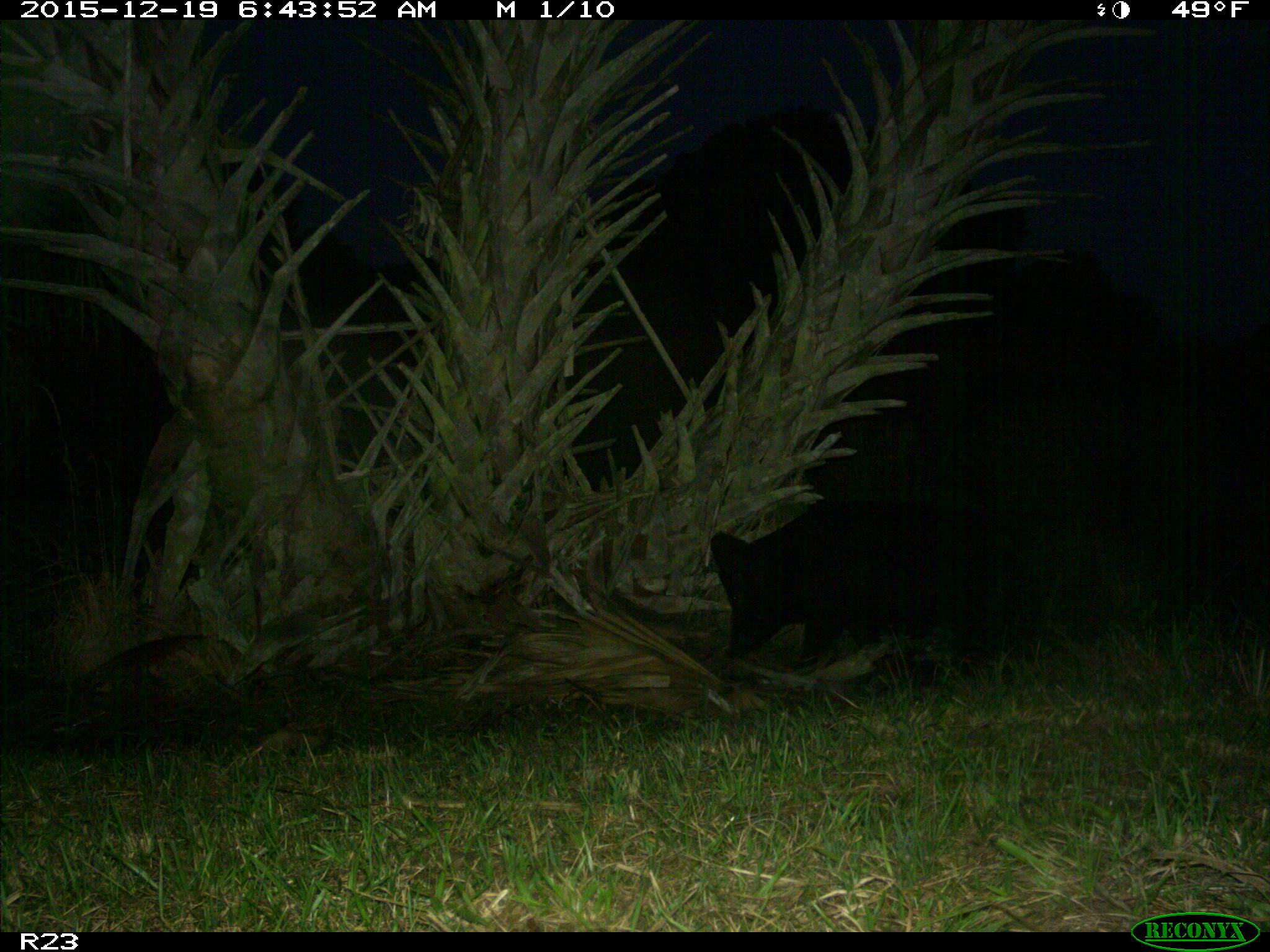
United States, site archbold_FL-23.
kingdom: Animalia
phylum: Chordata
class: Mammalia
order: Artiodactyla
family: Suidae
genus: Sus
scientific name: Sus scrofa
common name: wild boar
Sus scrofa (wild boar).